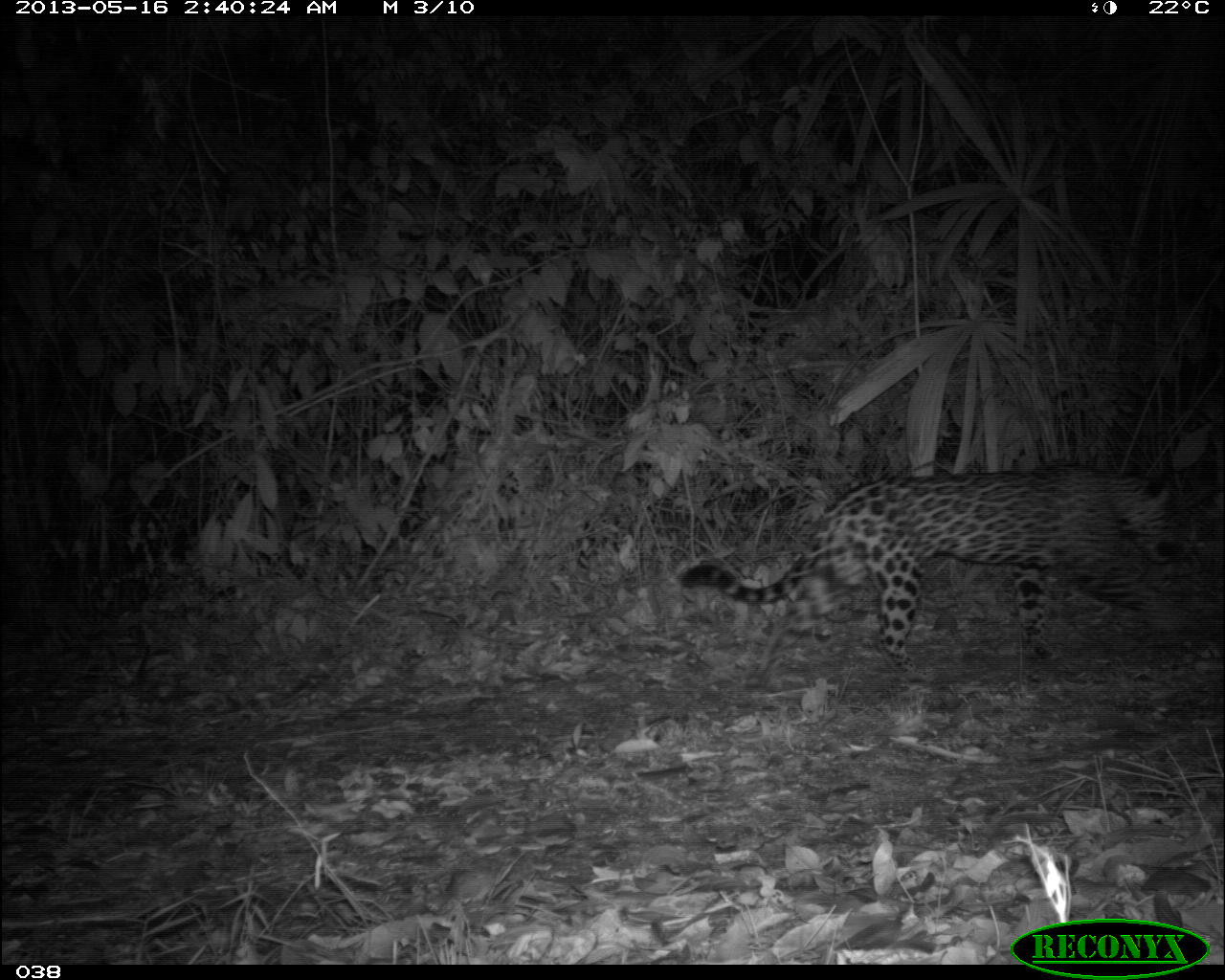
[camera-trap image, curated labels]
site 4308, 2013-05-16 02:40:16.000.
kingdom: Animalia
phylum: Chordata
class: Mammalia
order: Carnivora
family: Felidae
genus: Panthera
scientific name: Panthera onca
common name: jaguar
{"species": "Panthera onca (jaguar)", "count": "1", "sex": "male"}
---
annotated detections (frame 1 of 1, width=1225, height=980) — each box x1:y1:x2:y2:
panthera onca: 679:467:1190:681